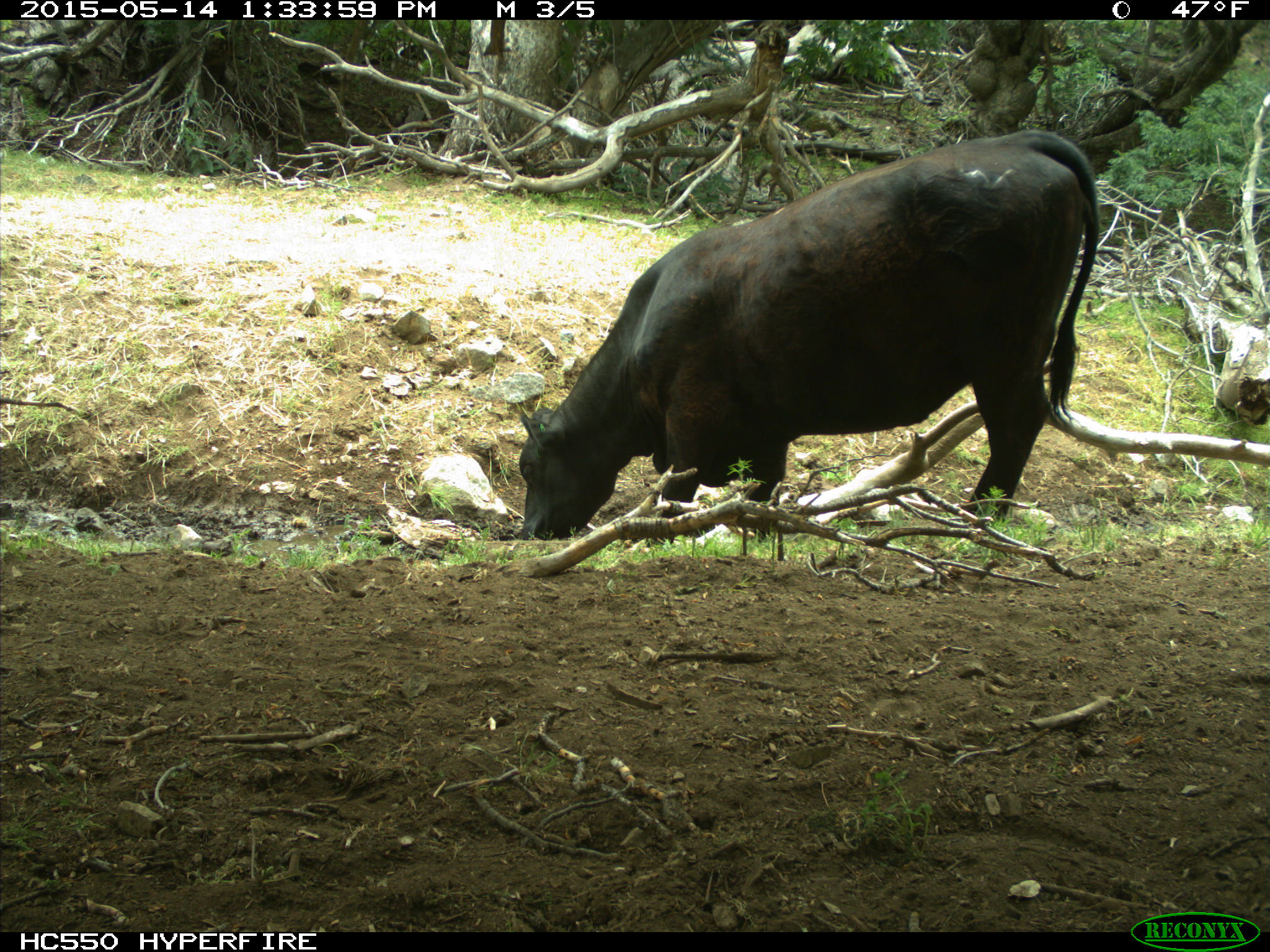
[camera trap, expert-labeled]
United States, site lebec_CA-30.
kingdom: Animalia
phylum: Chordata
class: Mammalia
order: Artiodactyla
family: Bovidae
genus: Bos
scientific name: Bos taurus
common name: domestic cow